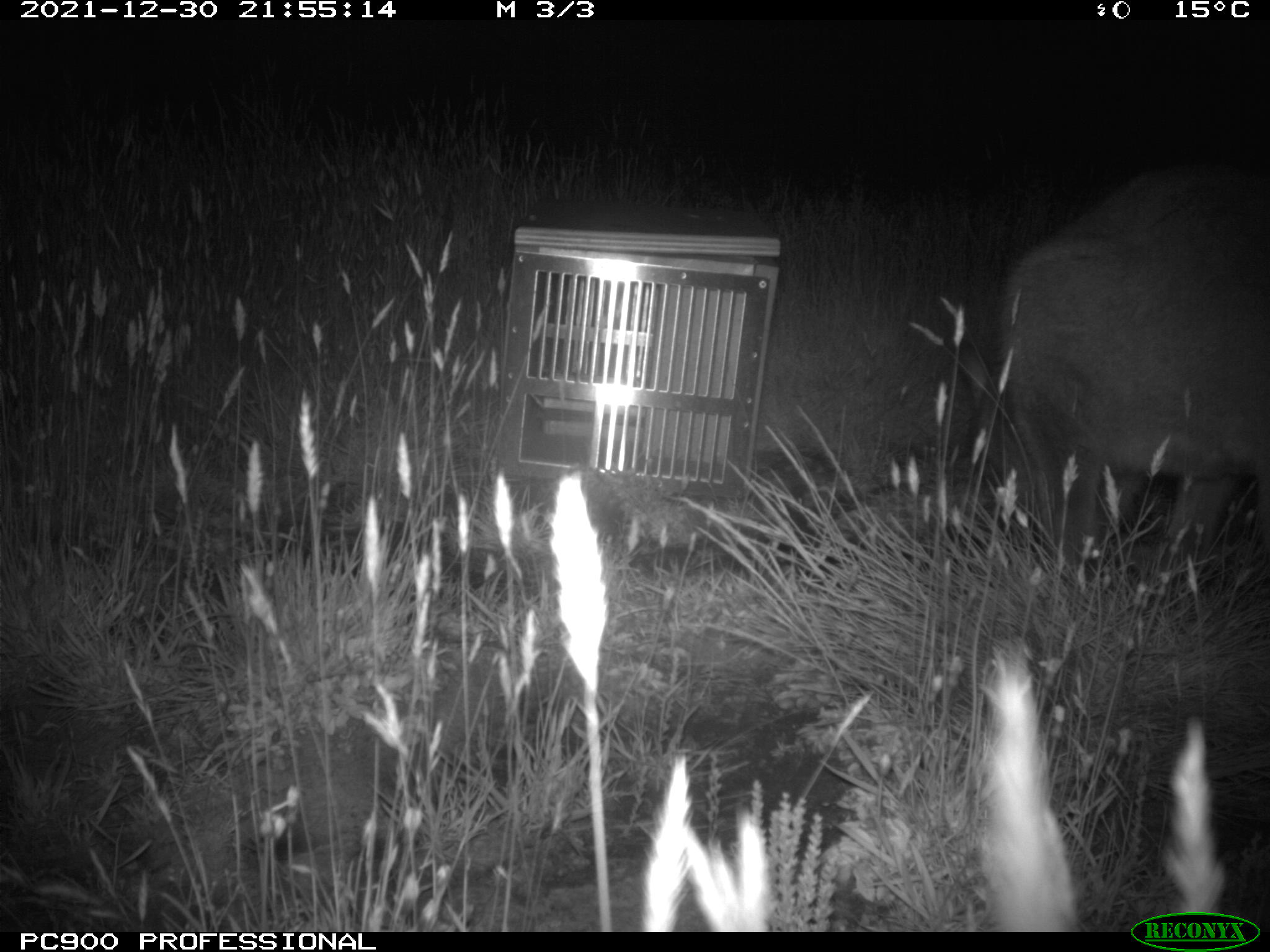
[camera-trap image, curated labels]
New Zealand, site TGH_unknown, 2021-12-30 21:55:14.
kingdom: Animalia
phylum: Chordata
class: Mammalia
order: Diprotodontia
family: Macropodidae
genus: Notamacropus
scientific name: Notamacropus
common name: wallaby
Wallaby (Notamacropus).